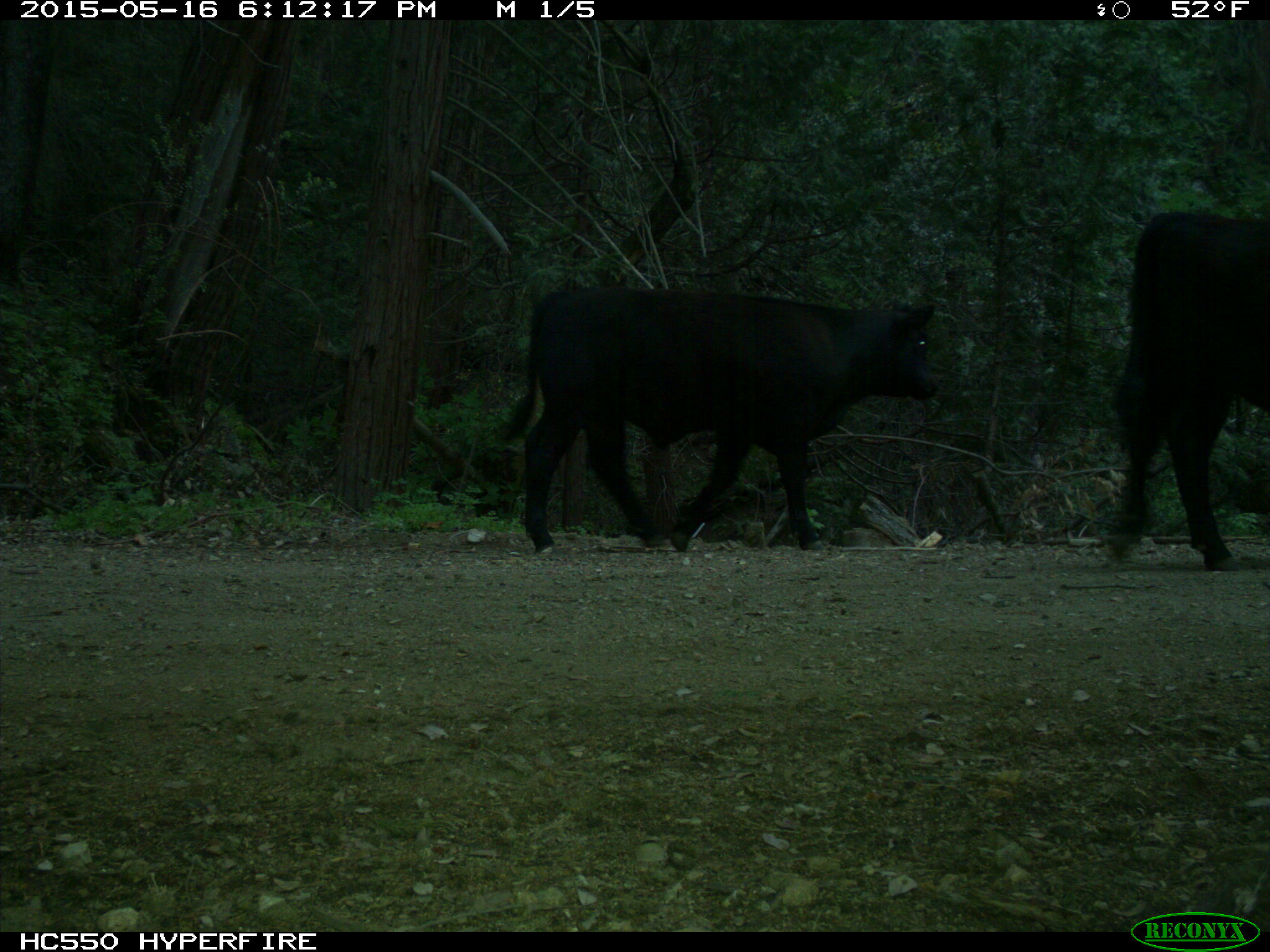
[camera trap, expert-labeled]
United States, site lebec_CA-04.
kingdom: Animalia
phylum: Chordata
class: Mammalia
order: Artiodactyla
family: Bovidae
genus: Bos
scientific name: Bos taurus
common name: domestic cow